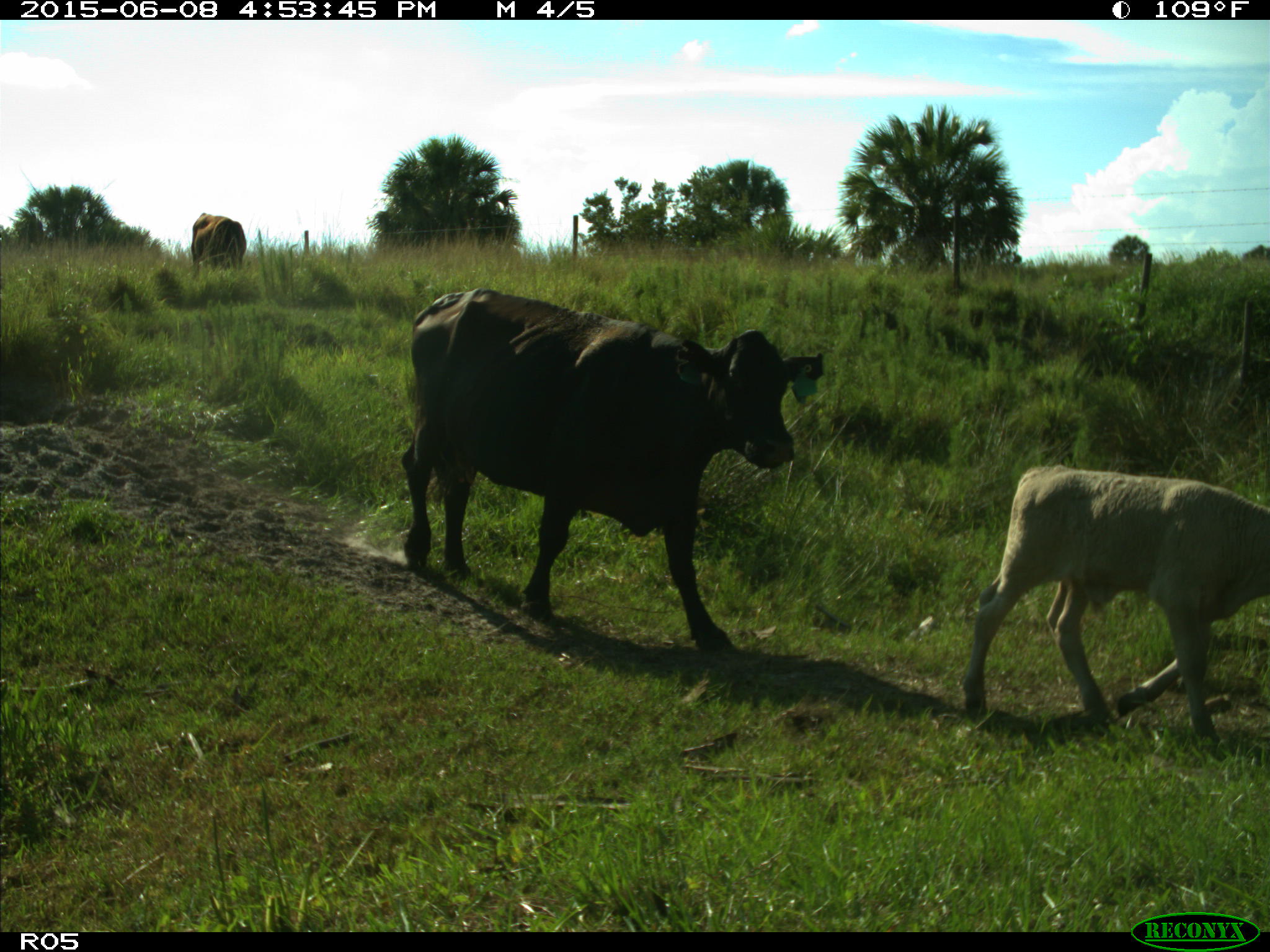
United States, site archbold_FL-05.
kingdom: Animalia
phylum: Chordata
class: Mammalia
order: Artiodactyla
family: Bovidae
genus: Bos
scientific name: Bos taurus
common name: domestic cow